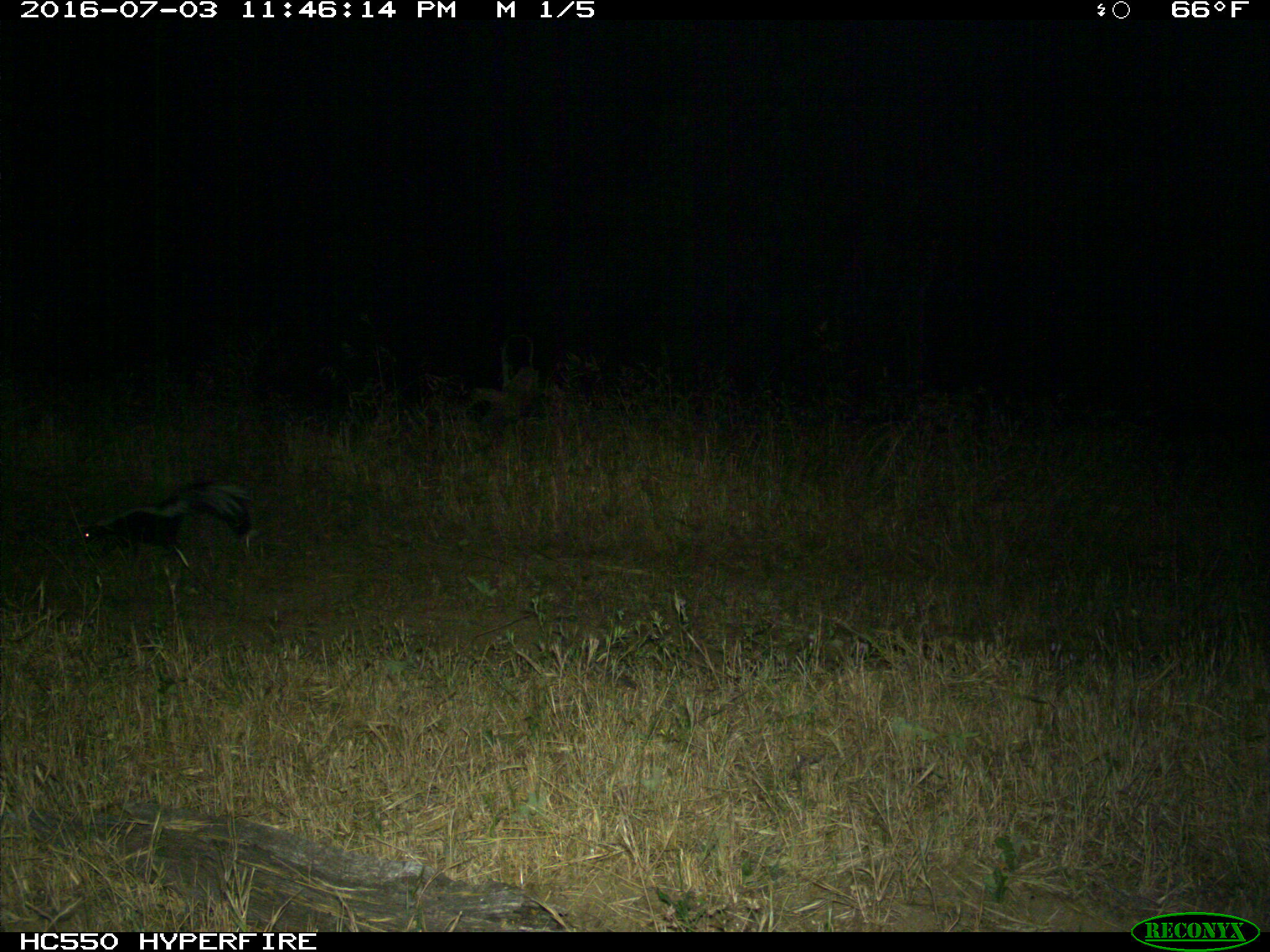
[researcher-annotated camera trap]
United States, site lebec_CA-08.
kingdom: Animalia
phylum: Chordata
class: Mammalia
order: Carnivora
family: Mephitidae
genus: Mephitis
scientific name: Mephitis mephitis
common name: striped skunk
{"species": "Mephitis mephitis (striped skunk)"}